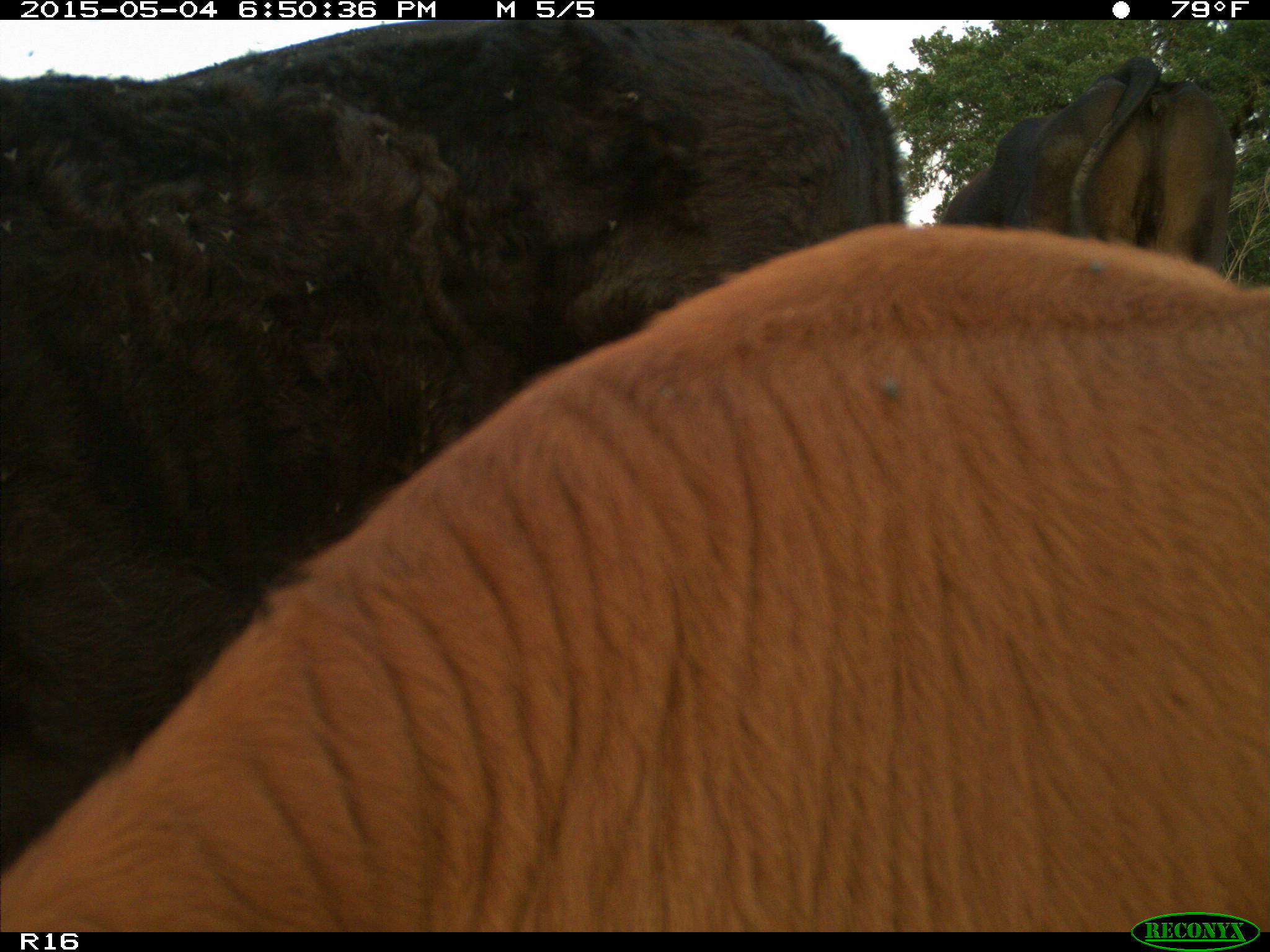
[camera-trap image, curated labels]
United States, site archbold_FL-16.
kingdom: Animalia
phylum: Chordata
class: Mammalia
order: Artiodactyla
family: Bovidae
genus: Bos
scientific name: Bos taurus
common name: domestic cow